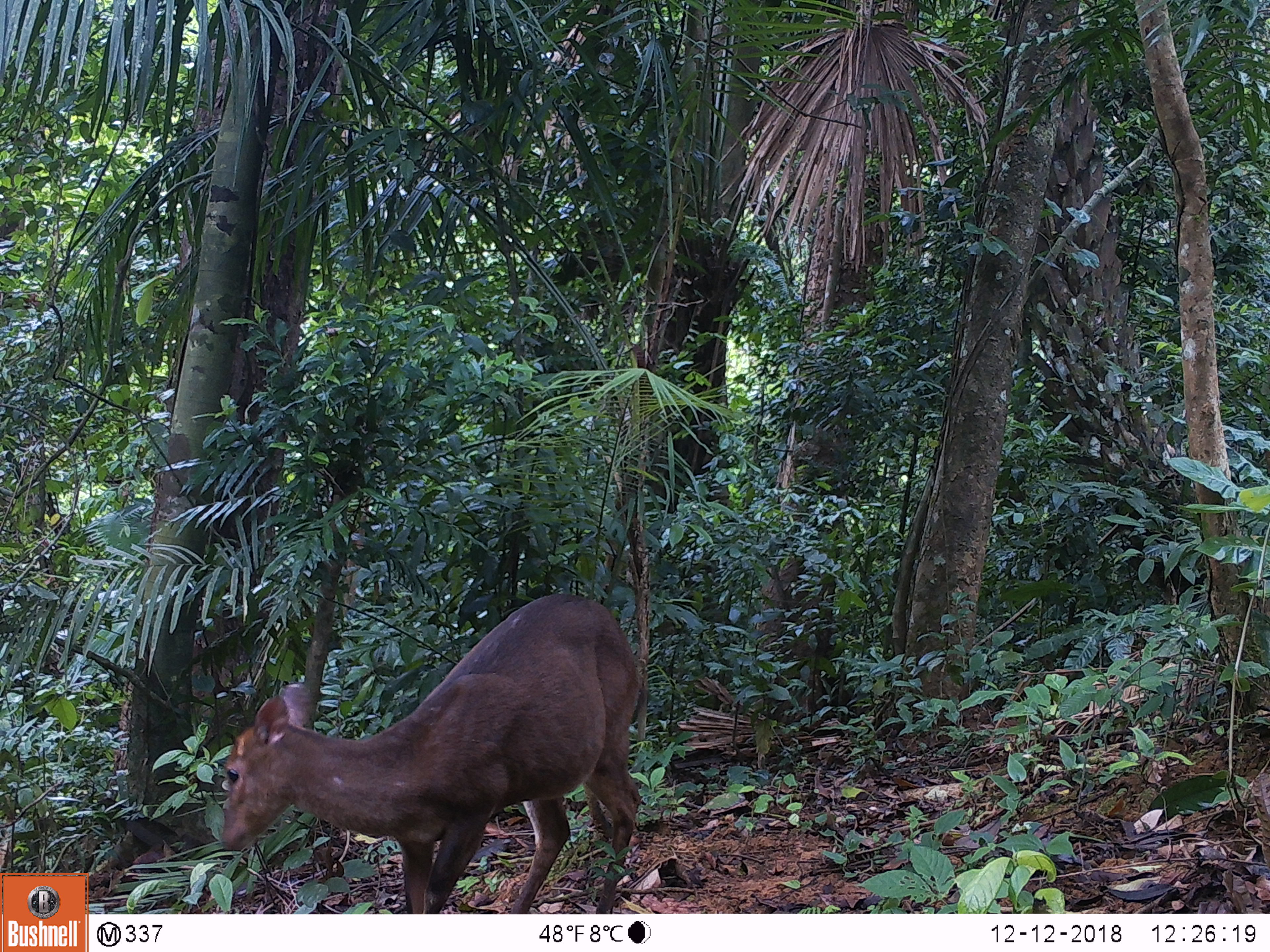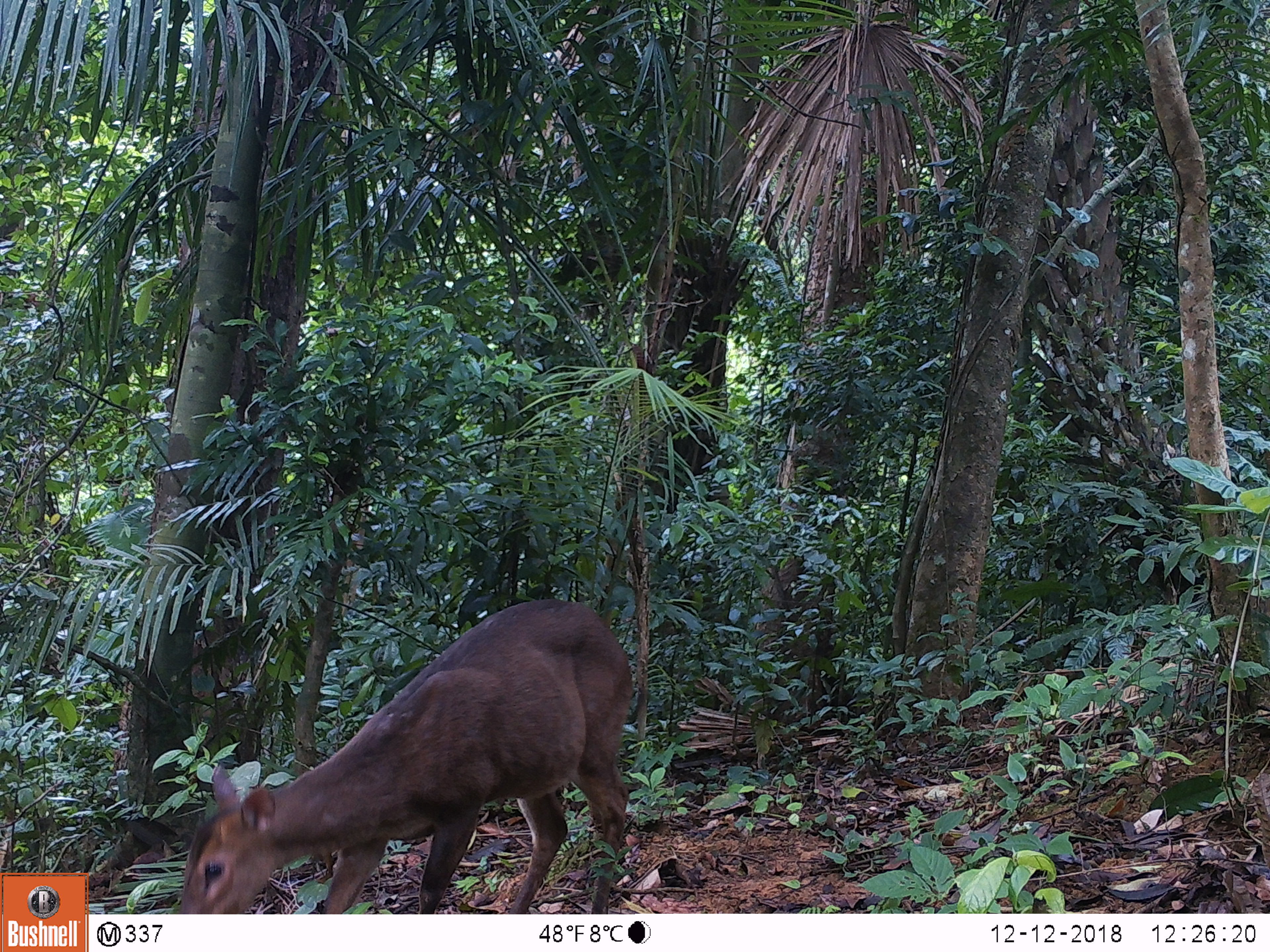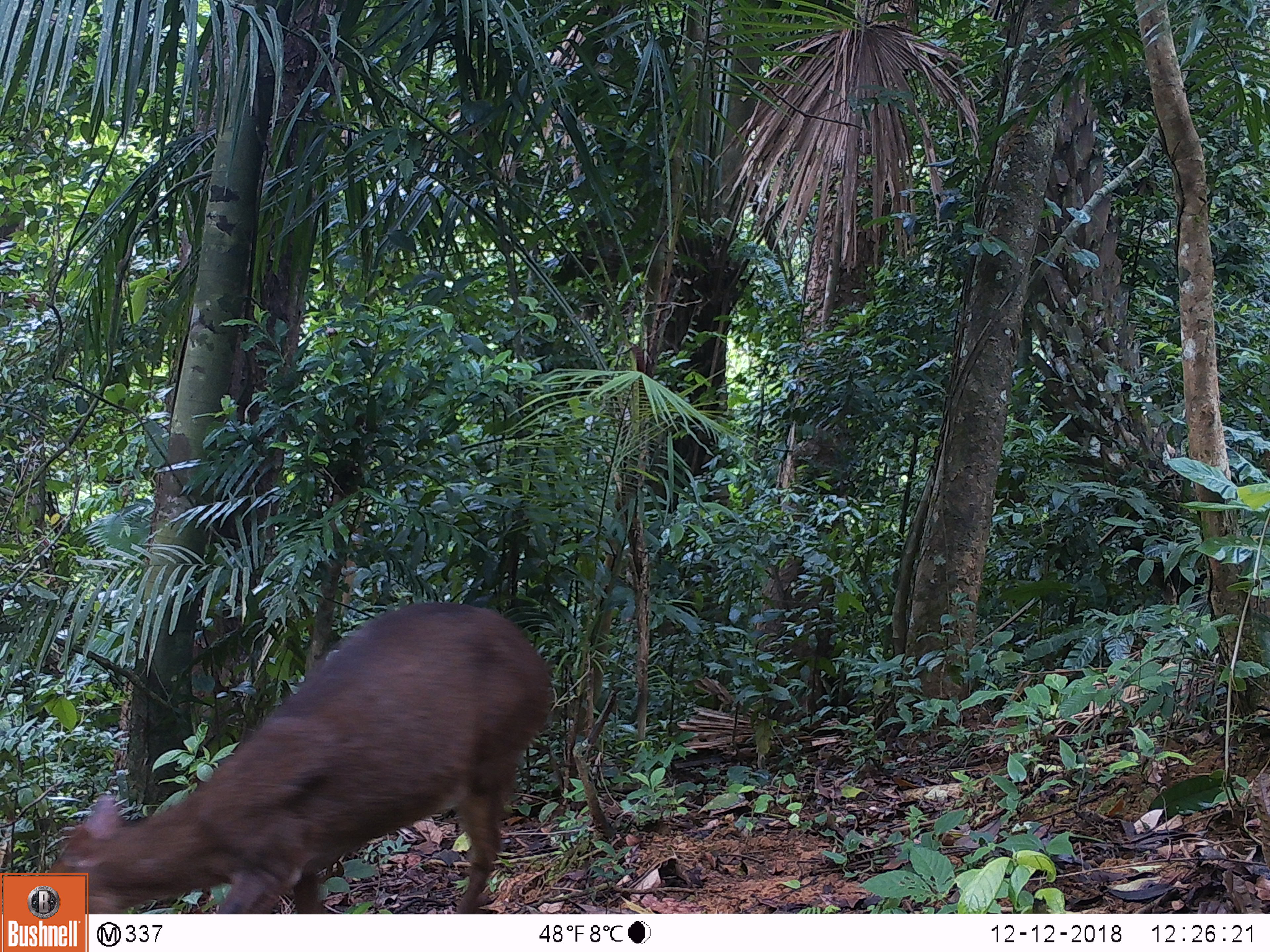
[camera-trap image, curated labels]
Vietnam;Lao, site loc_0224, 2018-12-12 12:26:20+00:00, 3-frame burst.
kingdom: Animalia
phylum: Chordata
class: Mammalia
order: Artiodactyla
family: Cervidae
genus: Muntiacus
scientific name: Muntiacus vuquangensis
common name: large-antlered muntjac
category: large antlered muntjac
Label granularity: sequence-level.